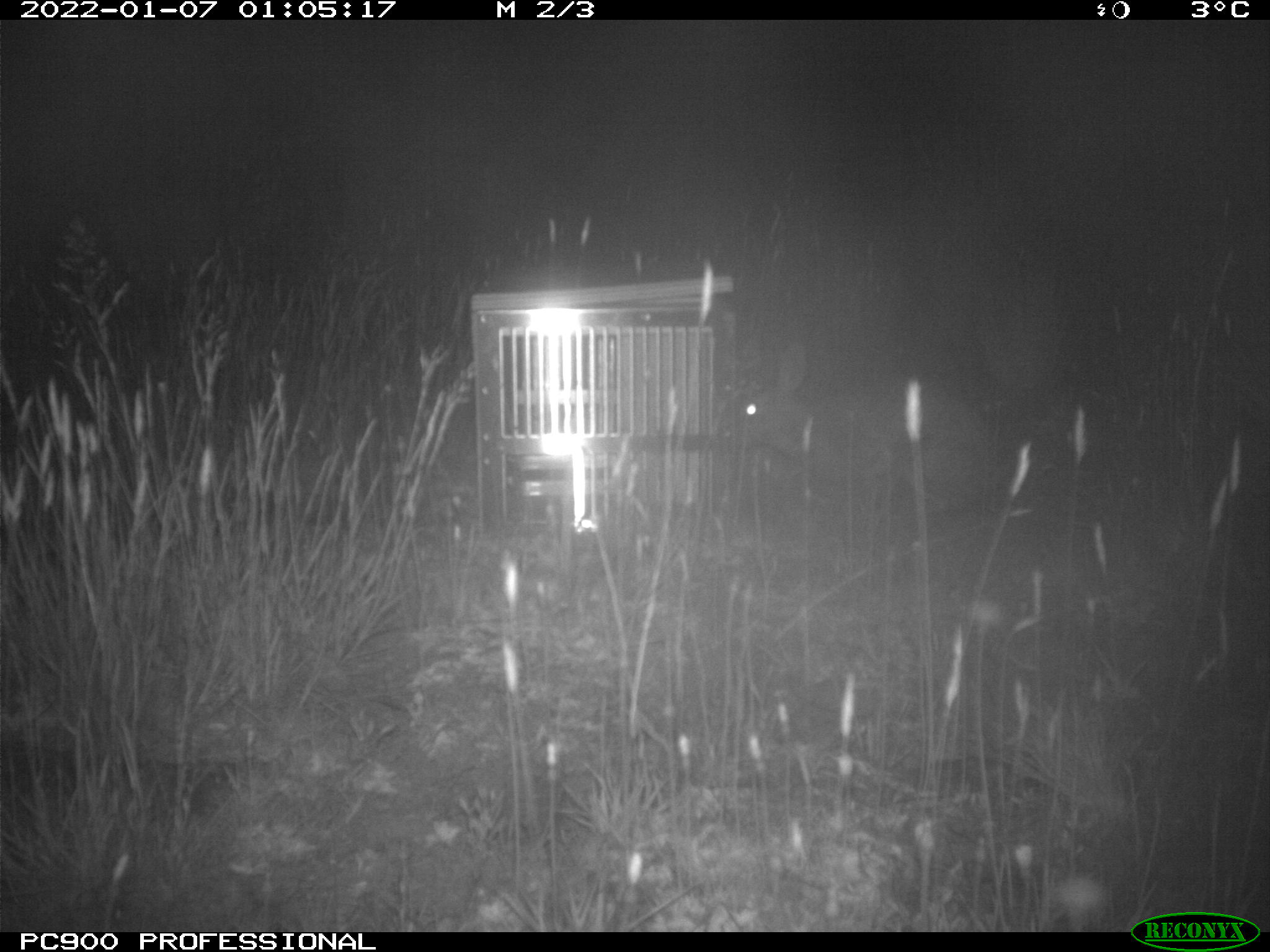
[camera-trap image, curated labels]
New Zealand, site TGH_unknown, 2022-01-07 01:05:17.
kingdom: Animalia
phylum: Chordata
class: Mammalia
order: Lagomorpha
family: Leporidae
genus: Oryctolagus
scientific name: Oryctolagus cuniculus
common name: european rabbit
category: rabbit